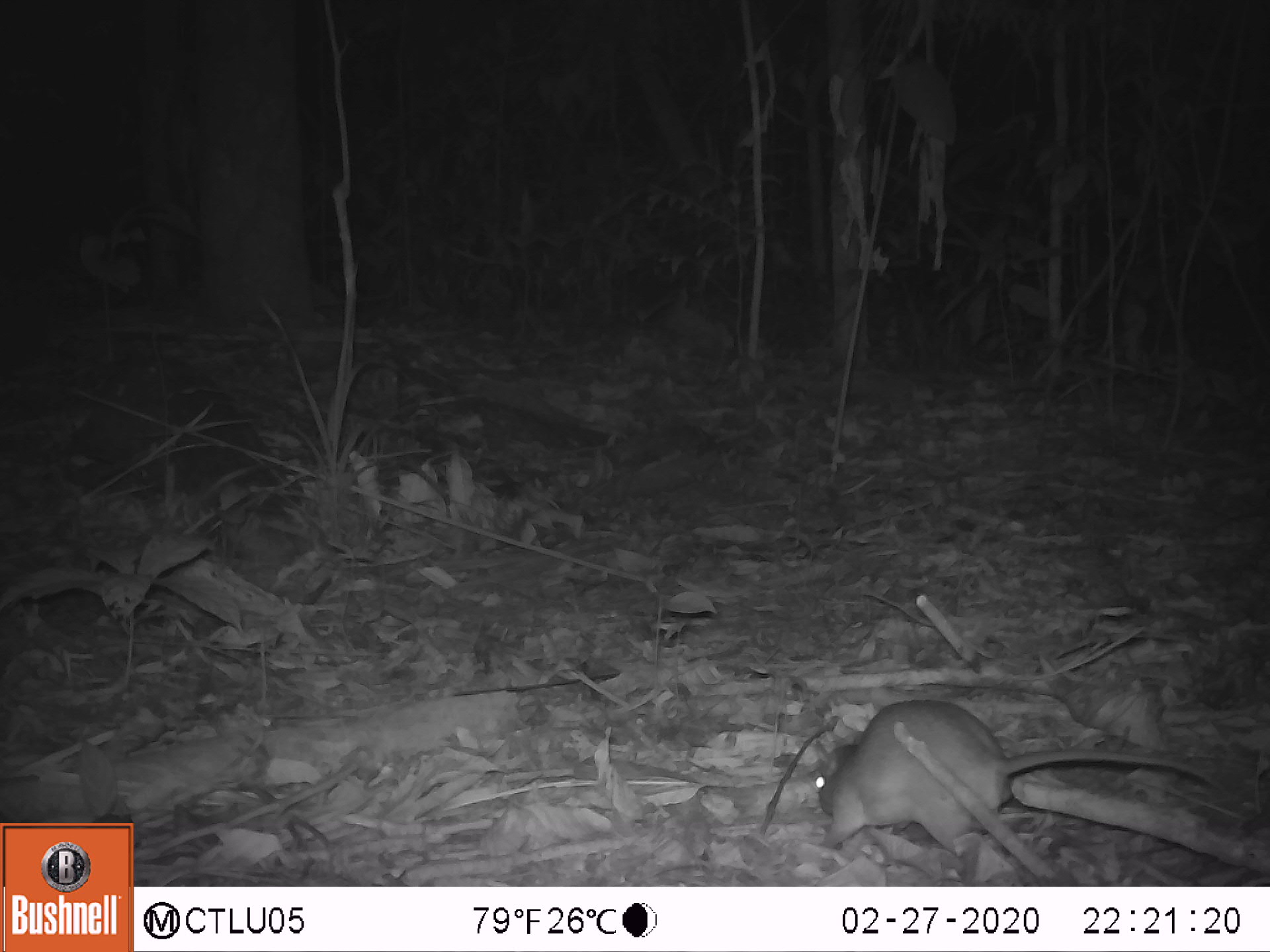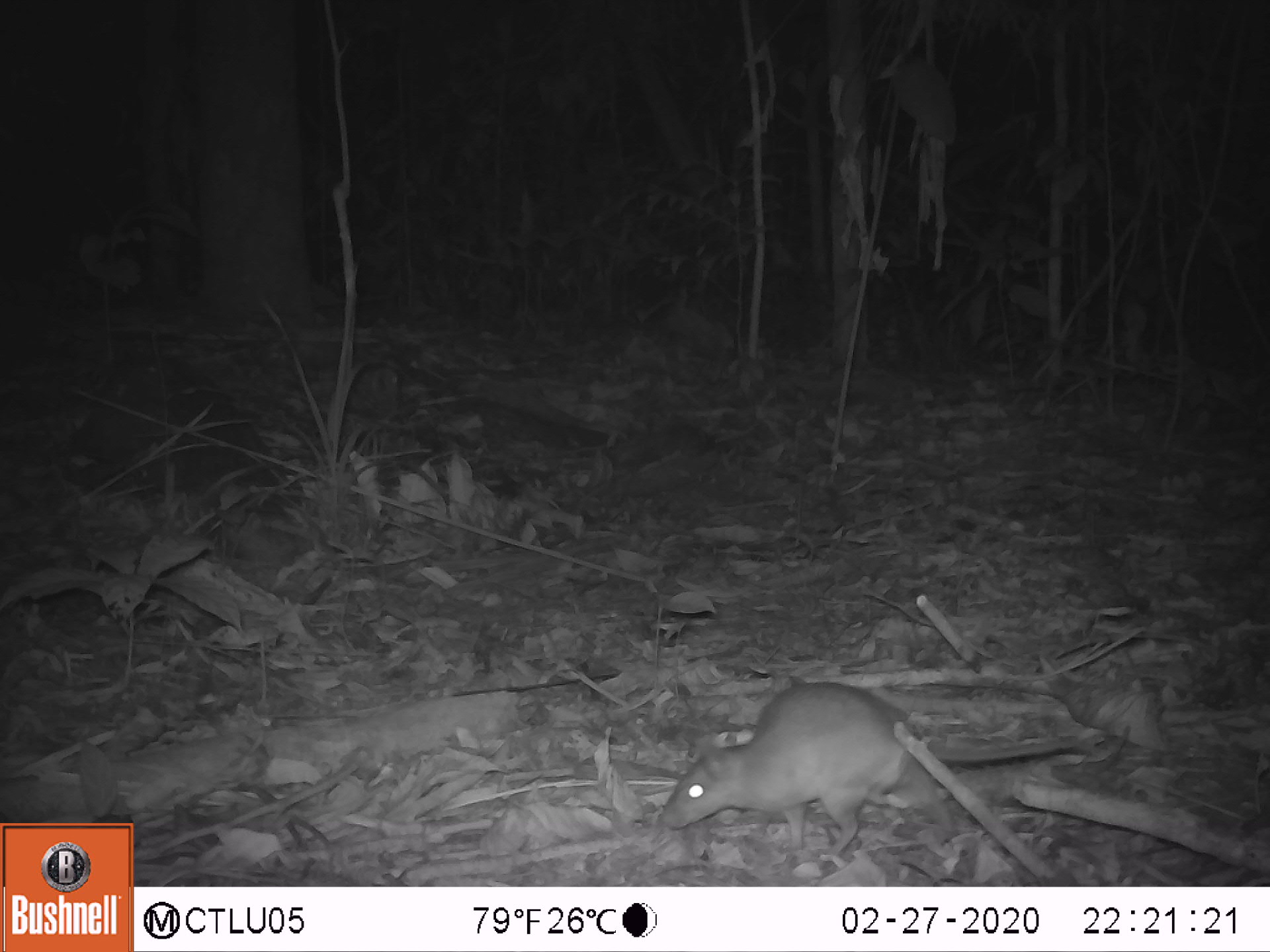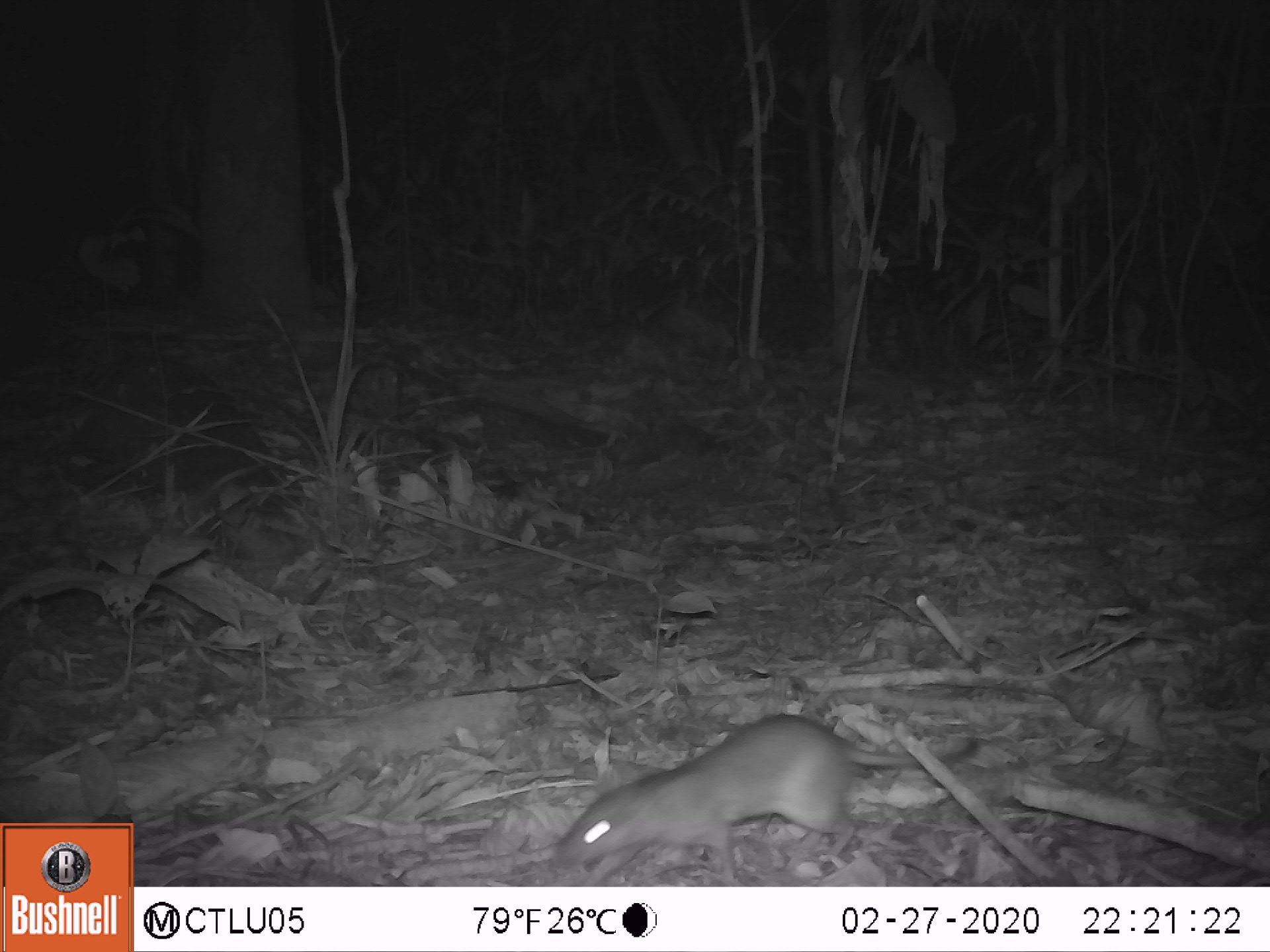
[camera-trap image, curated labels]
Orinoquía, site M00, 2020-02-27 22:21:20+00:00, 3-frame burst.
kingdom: Animalia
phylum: Chordata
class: Mammalia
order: Rodentia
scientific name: Rodentia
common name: rodent